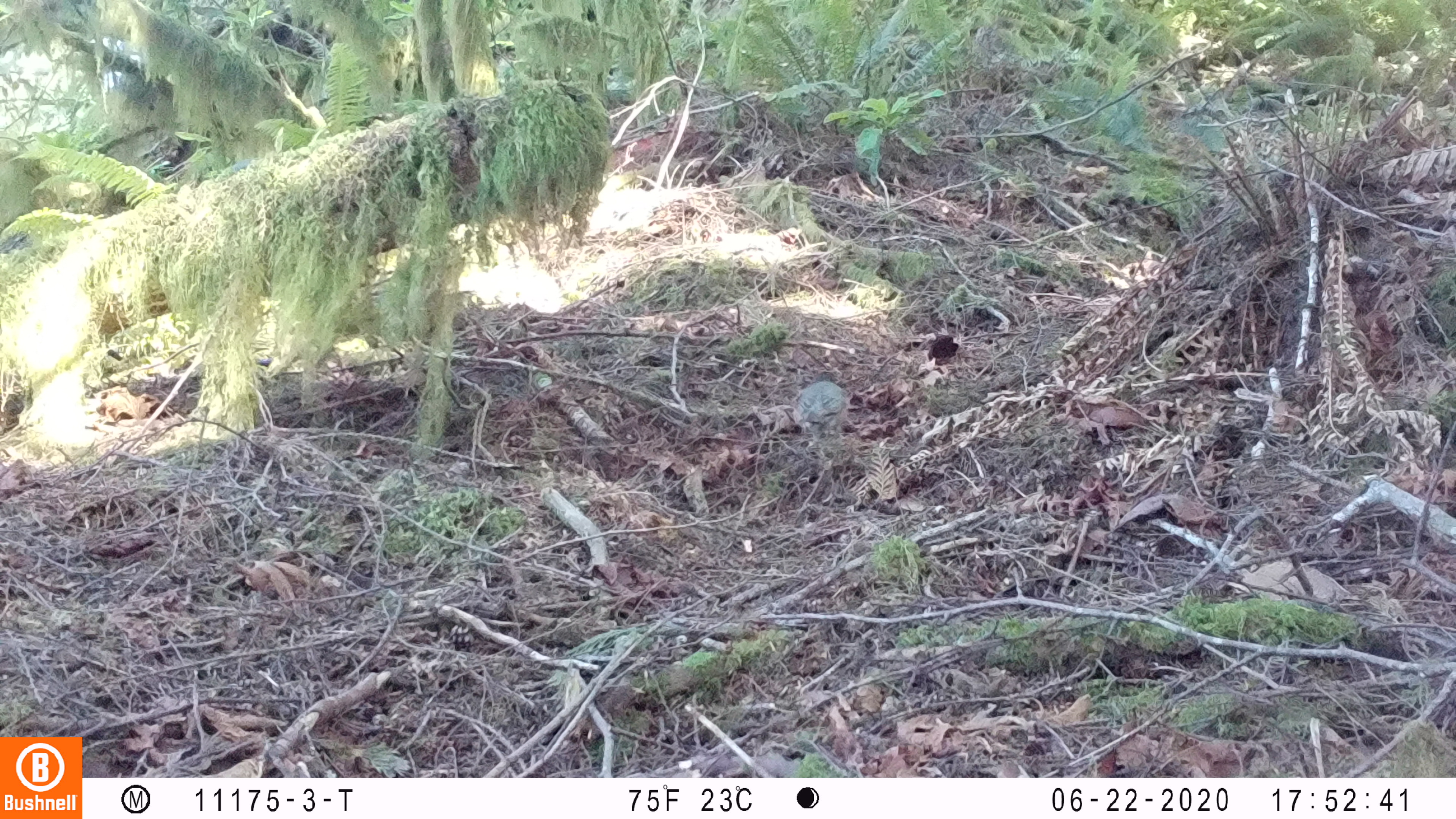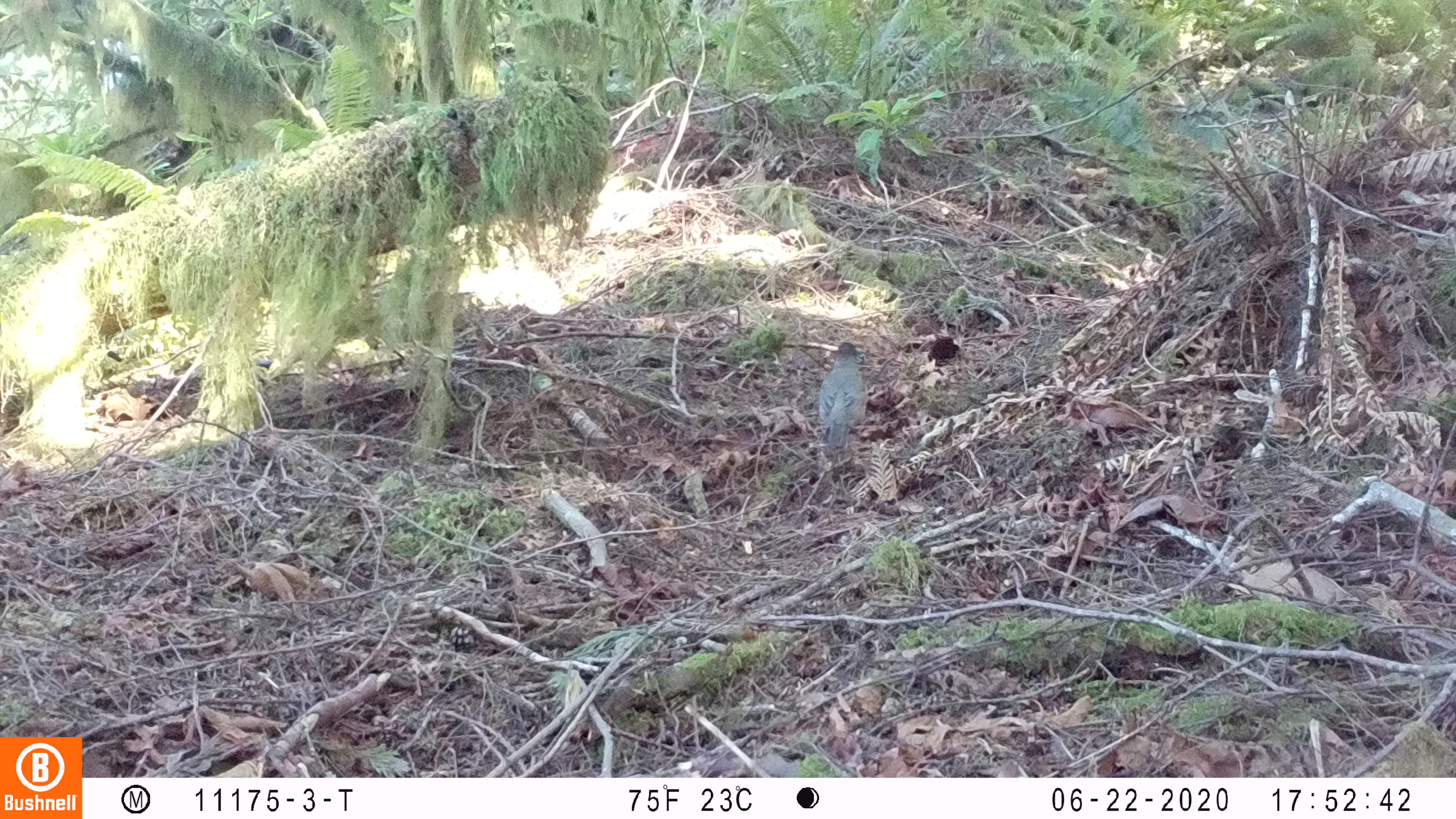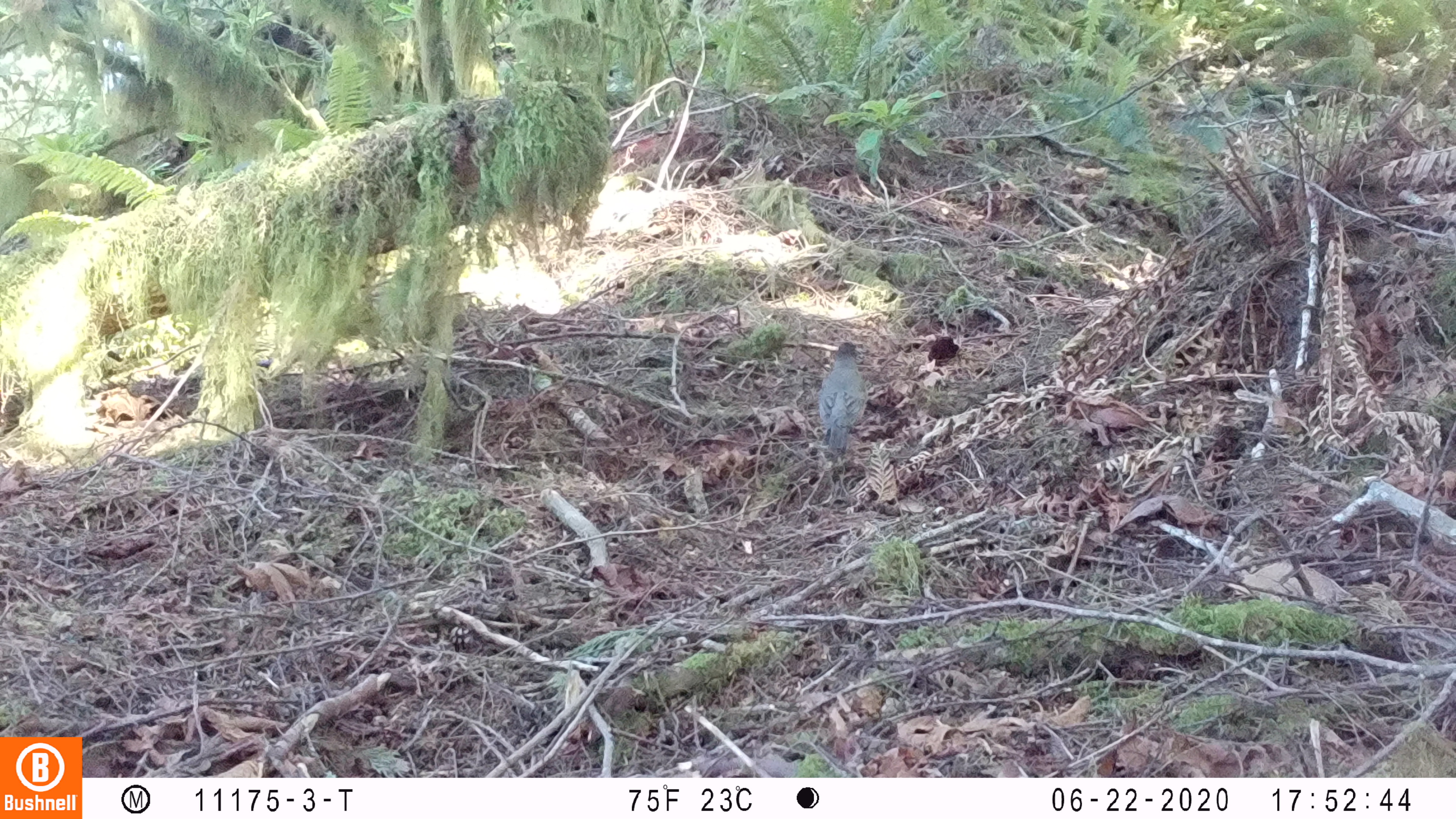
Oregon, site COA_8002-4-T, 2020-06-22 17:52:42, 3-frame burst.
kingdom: Animalia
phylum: Chordata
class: Aves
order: Passeriformes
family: Turdidae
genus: Turdus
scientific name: Turdus migratorius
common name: american robin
American robin (Turdus migratorius).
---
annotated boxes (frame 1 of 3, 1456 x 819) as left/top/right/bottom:
american robin: 779/354/864/446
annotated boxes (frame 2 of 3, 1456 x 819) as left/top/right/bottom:
american robin: 810/331/868/481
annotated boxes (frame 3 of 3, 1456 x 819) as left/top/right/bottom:
american robin: 810/334/871/472